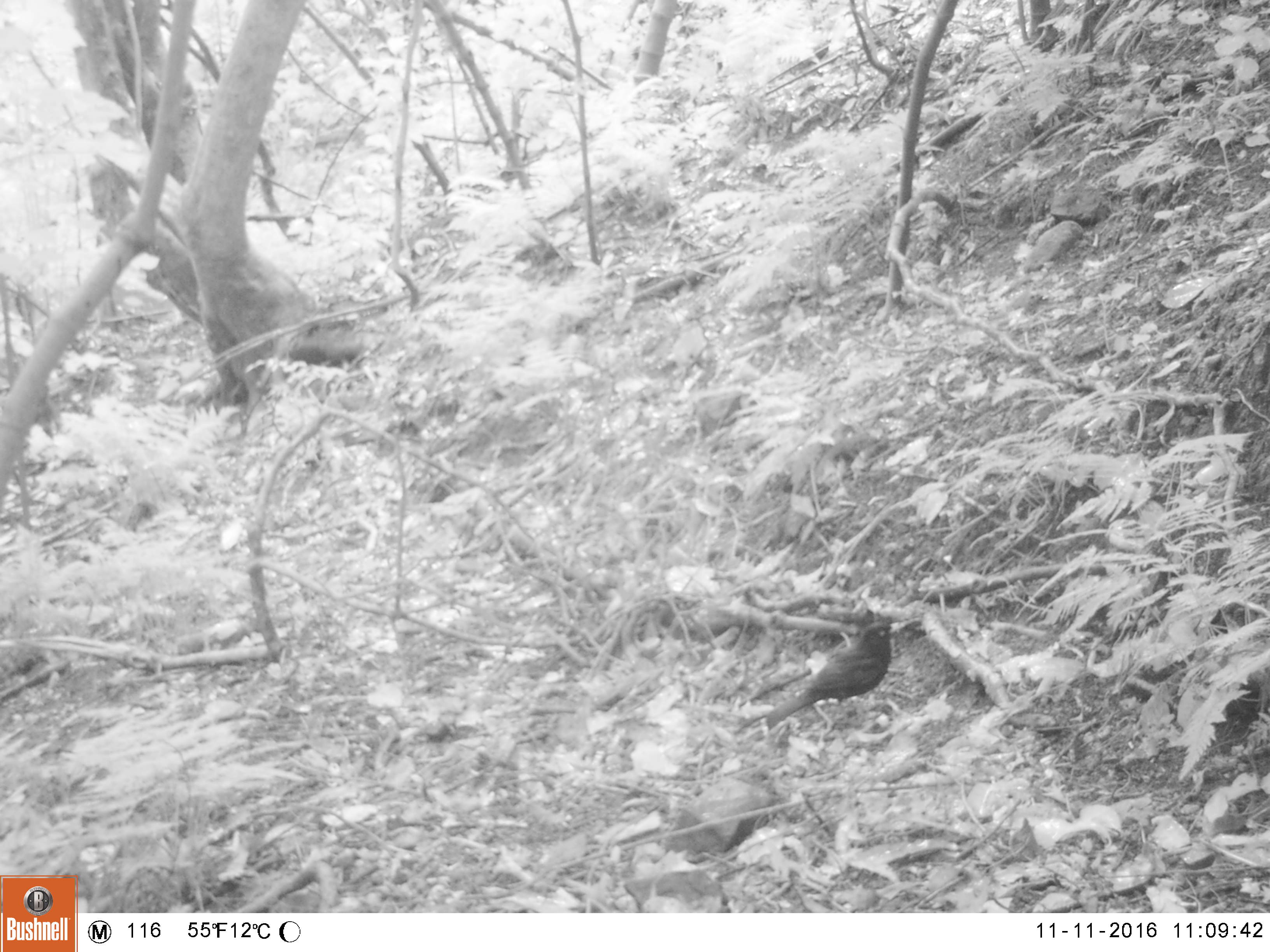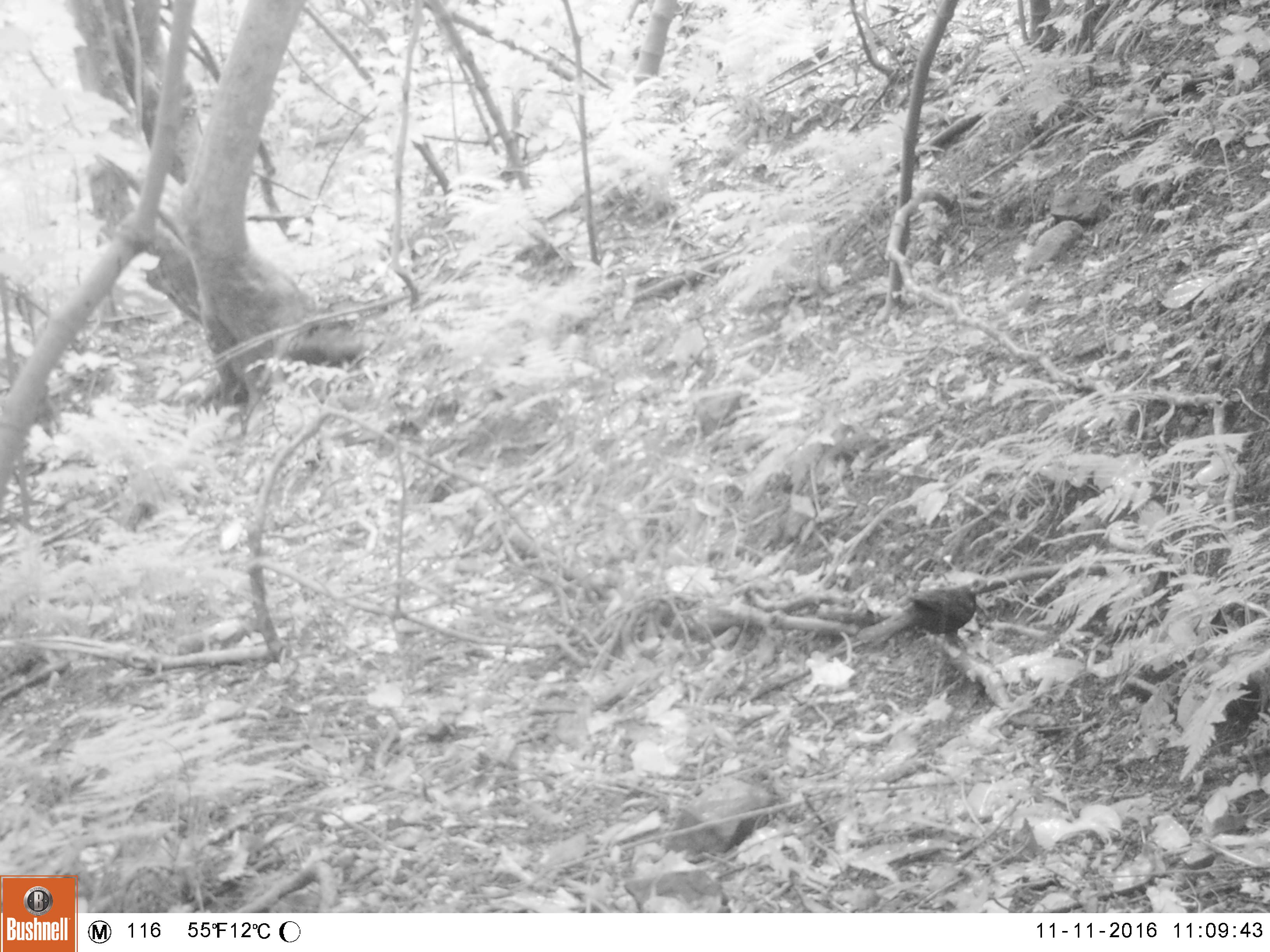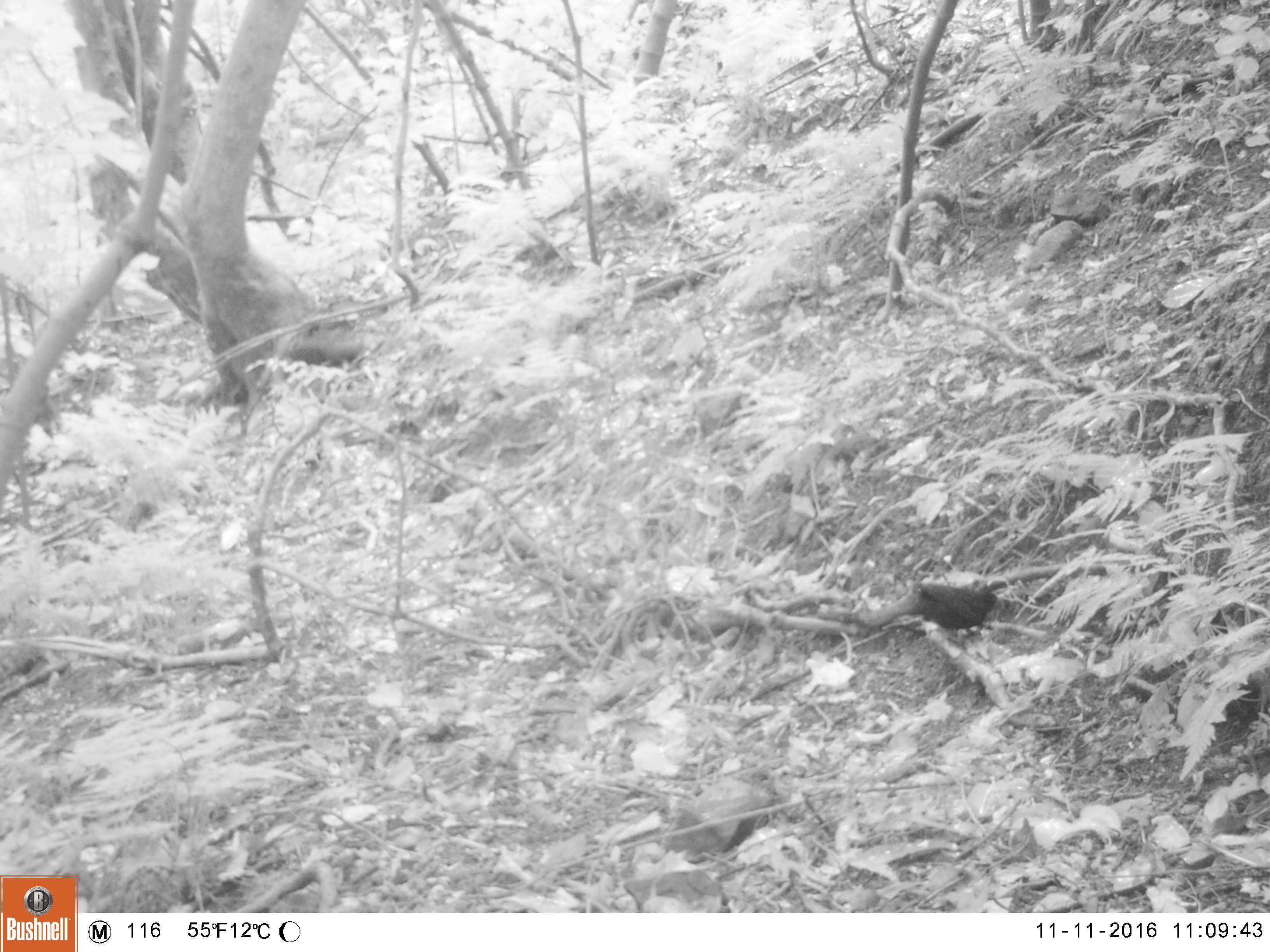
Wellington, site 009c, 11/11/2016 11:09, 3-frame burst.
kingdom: Animalia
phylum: Chordata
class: Aves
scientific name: Aves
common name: bird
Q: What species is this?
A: Bird (Aves).